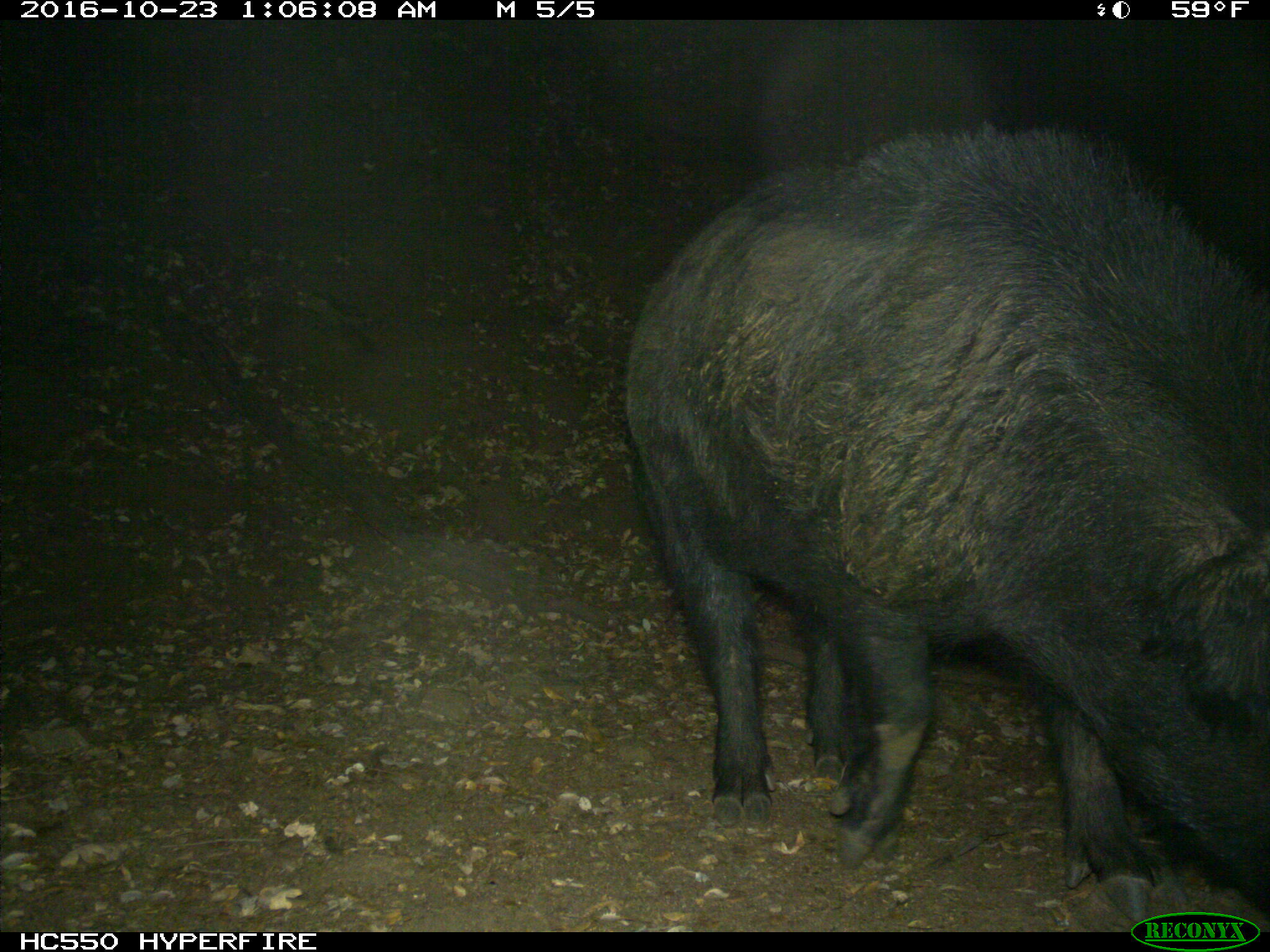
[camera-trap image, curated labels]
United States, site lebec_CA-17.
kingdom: Animalia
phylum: Chordata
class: Mammalia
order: Artiodactyla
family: Suidae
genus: Sus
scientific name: Sus scrofa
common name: wild boar